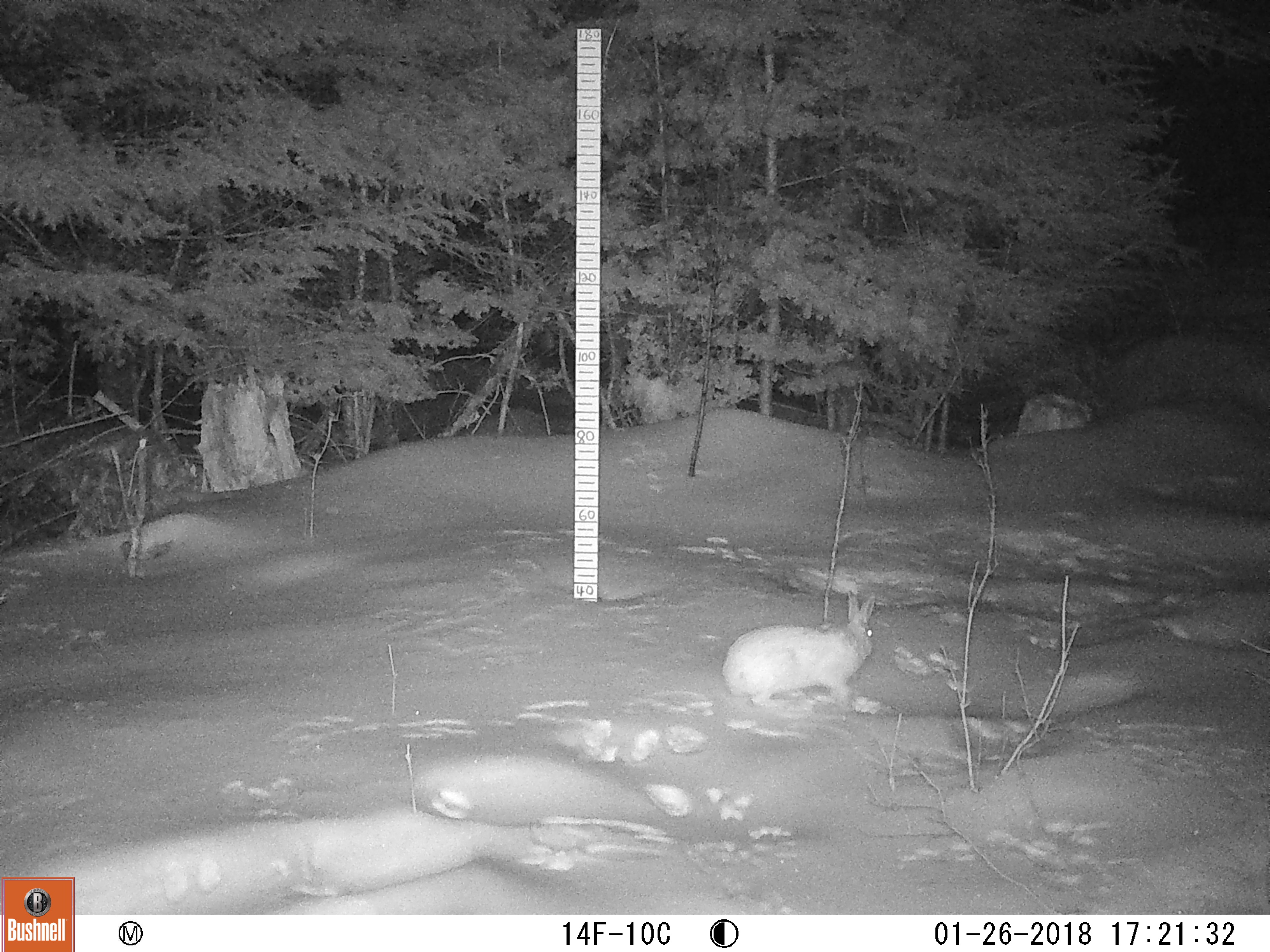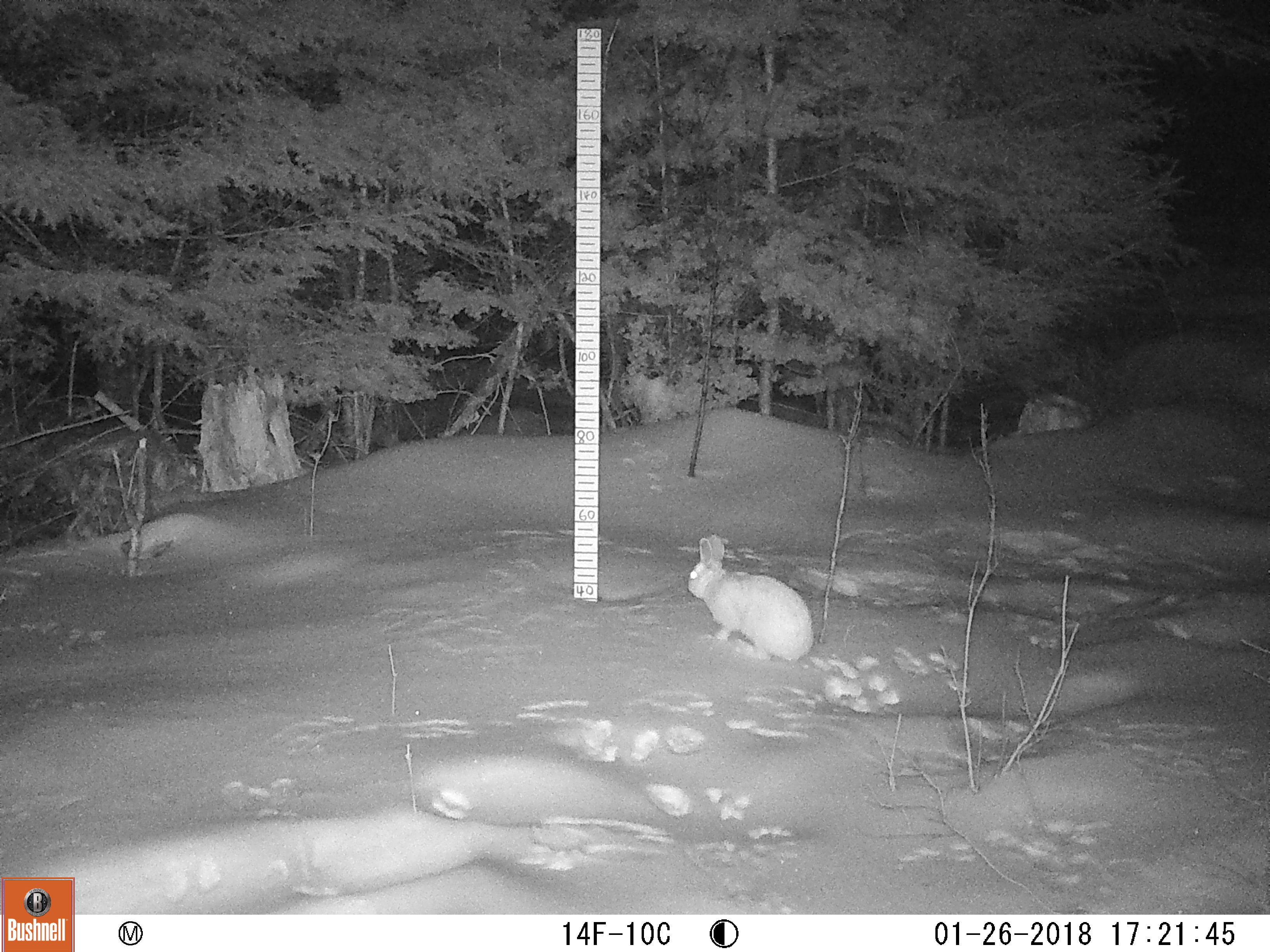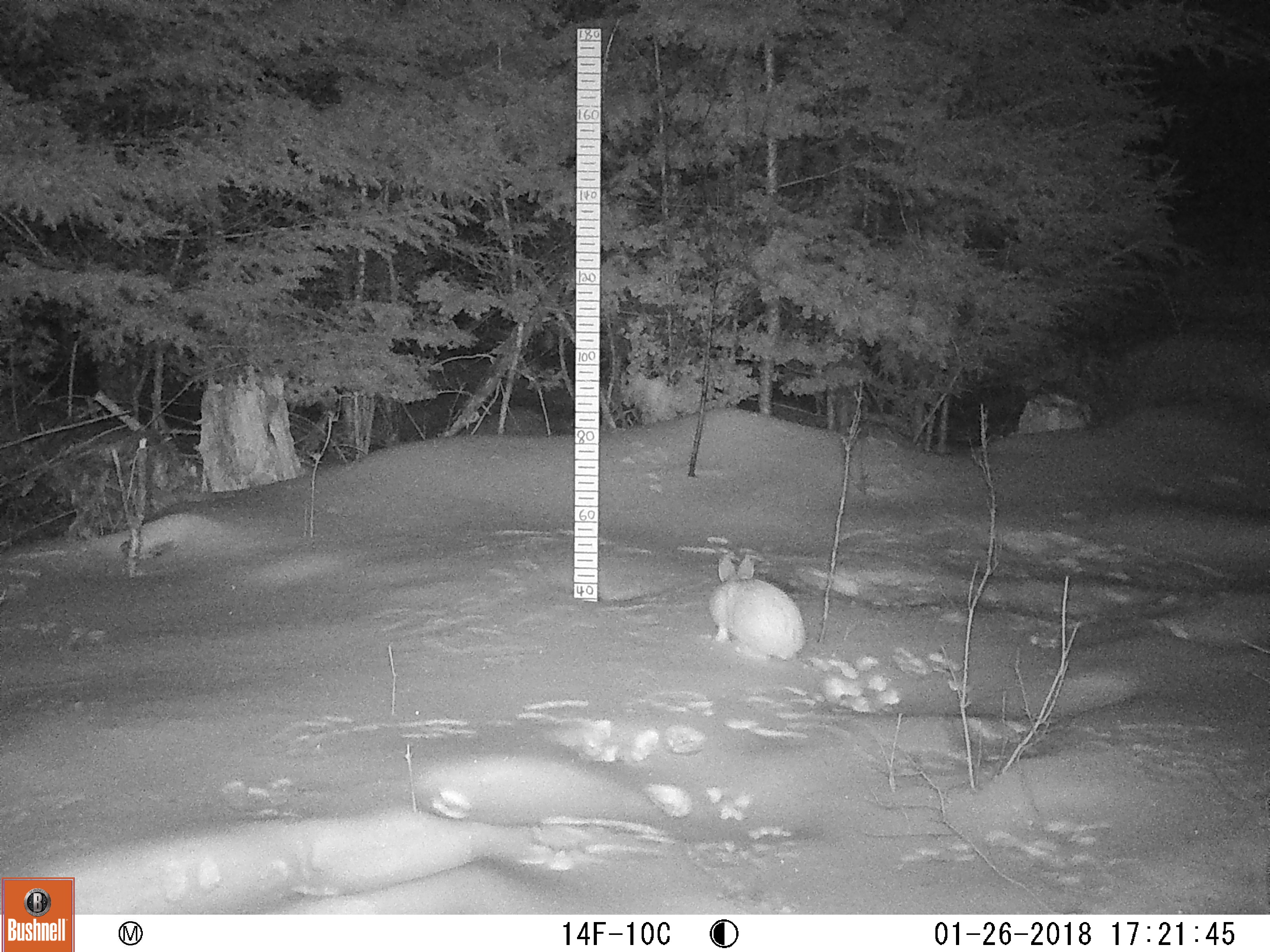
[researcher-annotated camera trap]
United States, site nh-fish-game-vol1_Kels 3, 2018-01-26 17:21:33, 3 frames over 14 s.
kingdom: Animalia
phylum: Chordata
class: Mammalia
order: Lagomorpha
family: Leporidae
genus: Lepus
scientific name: Lepus americanus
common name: snowshoe hare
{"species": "snowshoe hare (Lepus americanus)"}